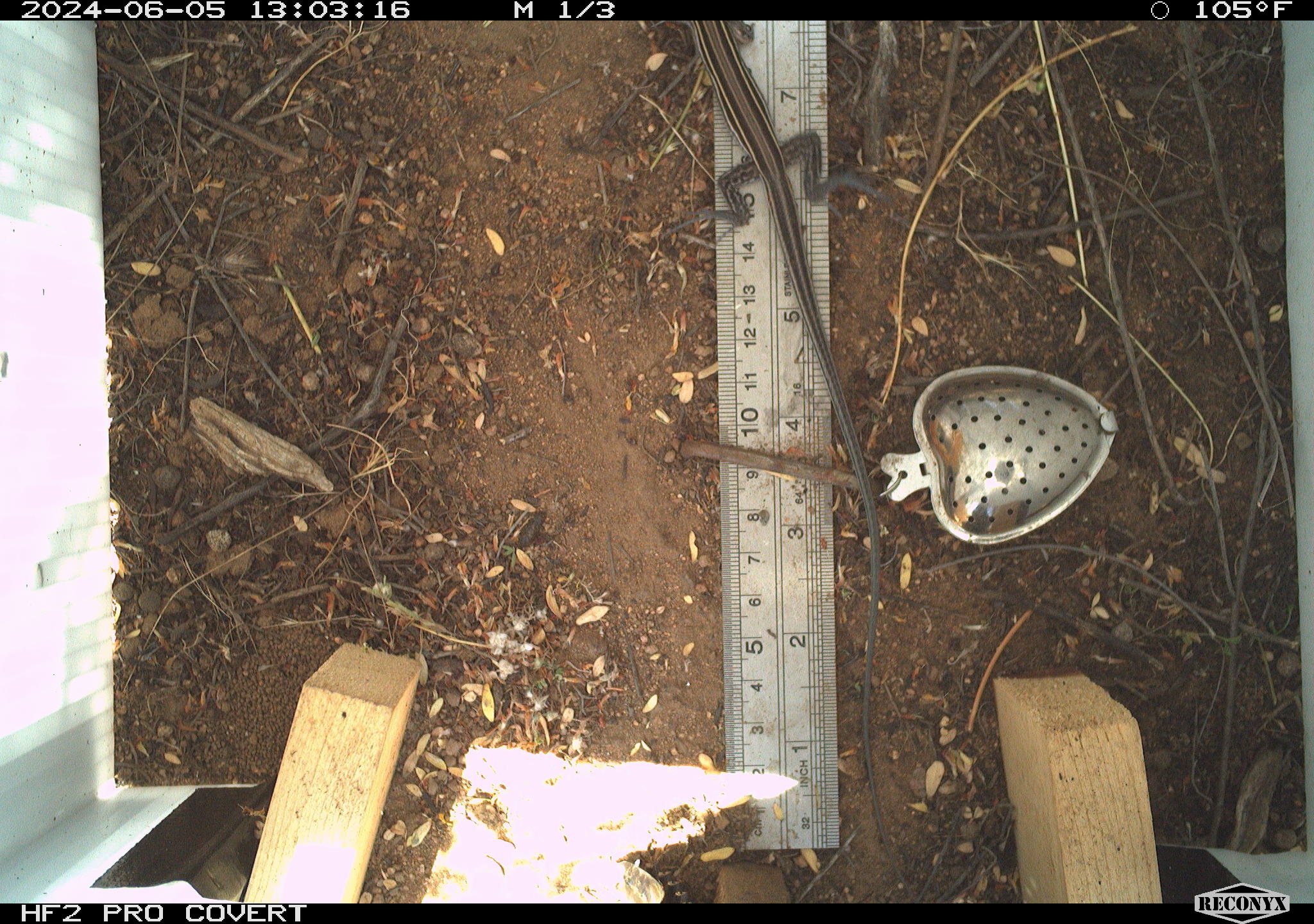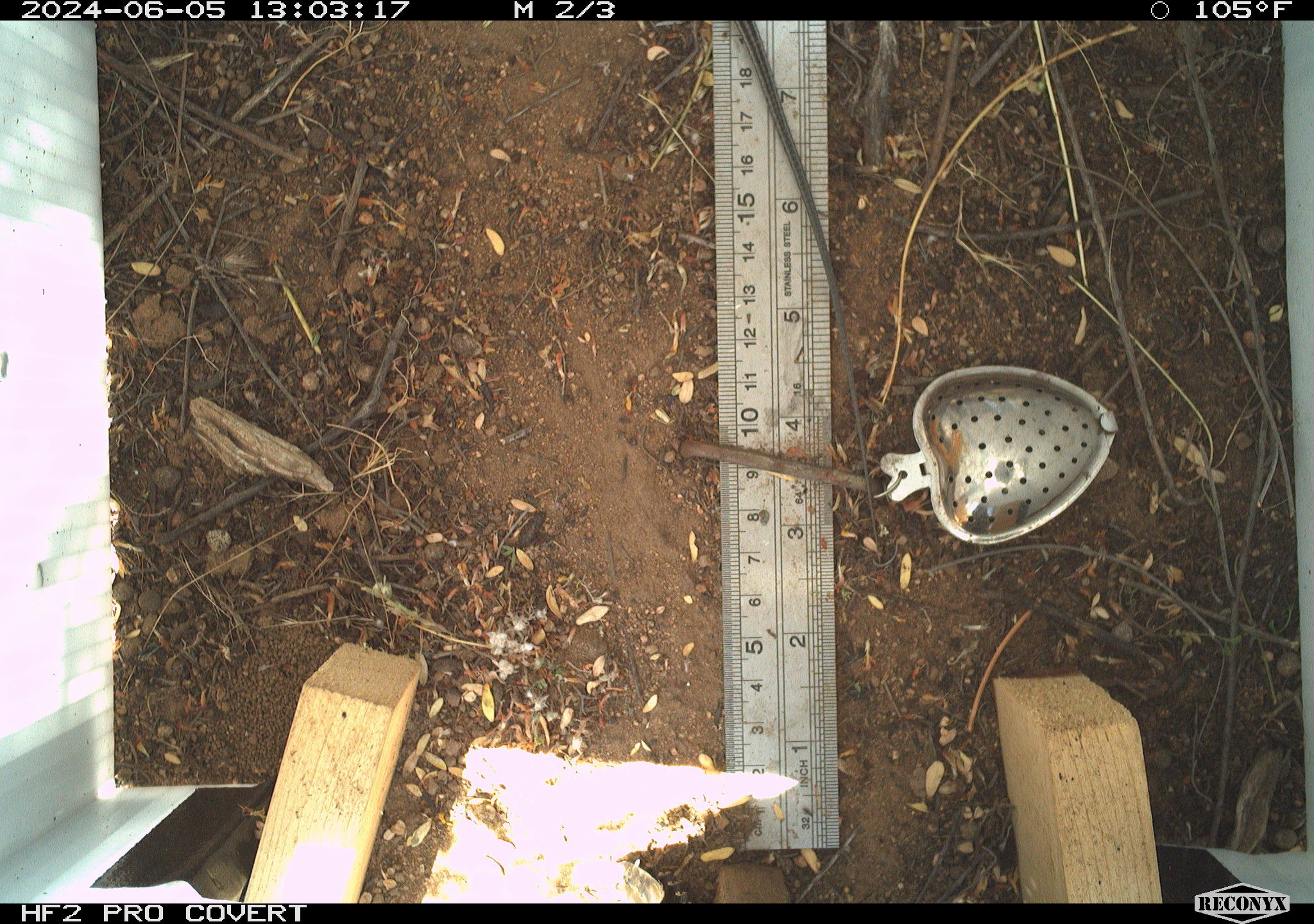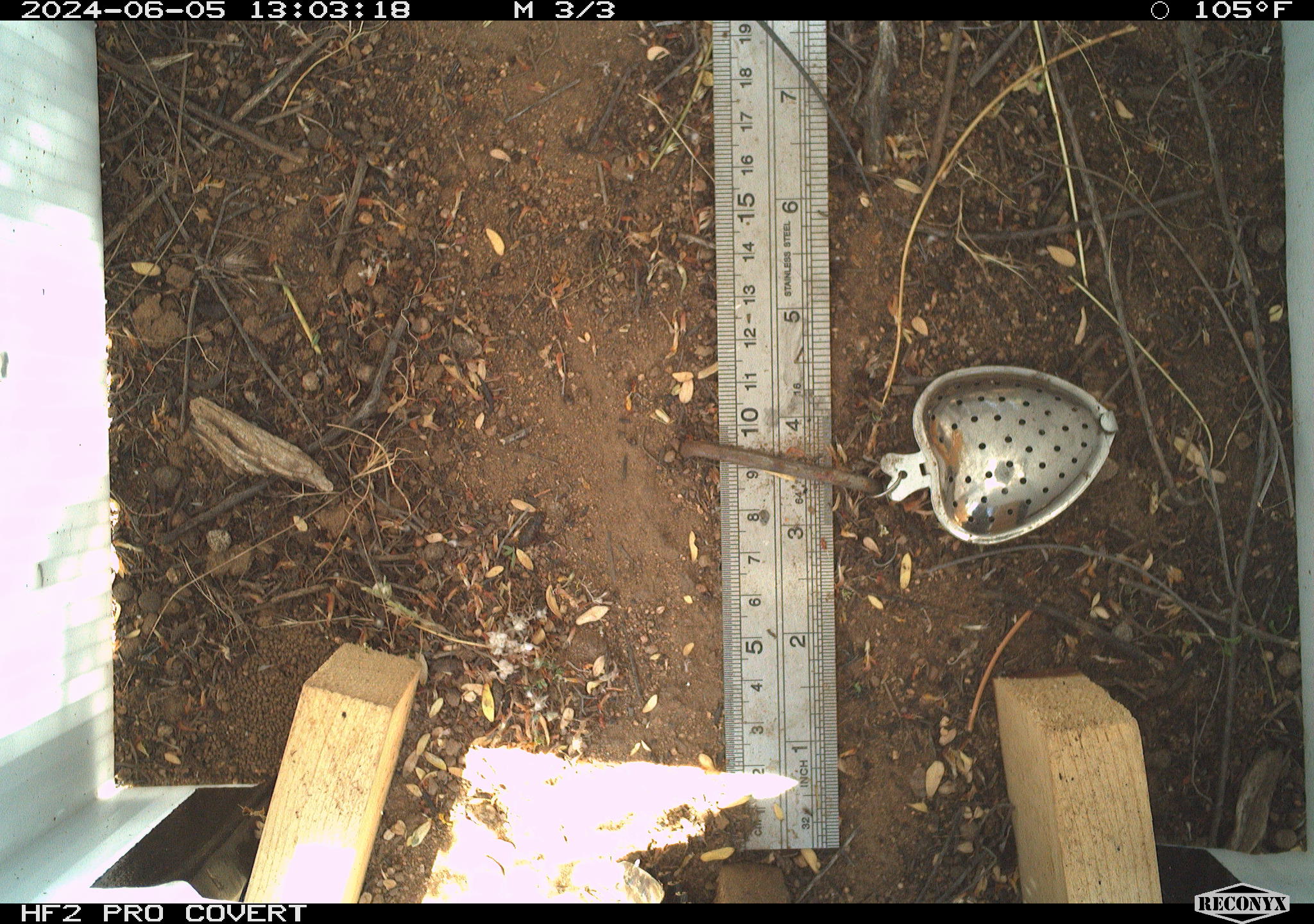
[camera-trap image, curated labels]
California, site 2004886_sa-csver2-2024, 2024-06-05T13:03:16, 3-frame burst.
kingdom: Animalia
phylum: Chordata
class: Reptilia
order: Squamata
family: Scincidae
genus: Plestiodon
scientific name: Plestiodon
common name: blue-tailed skinks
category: plestiodon species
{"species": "plestiodon species (blue-tailed skinks) (Plestiodon)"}